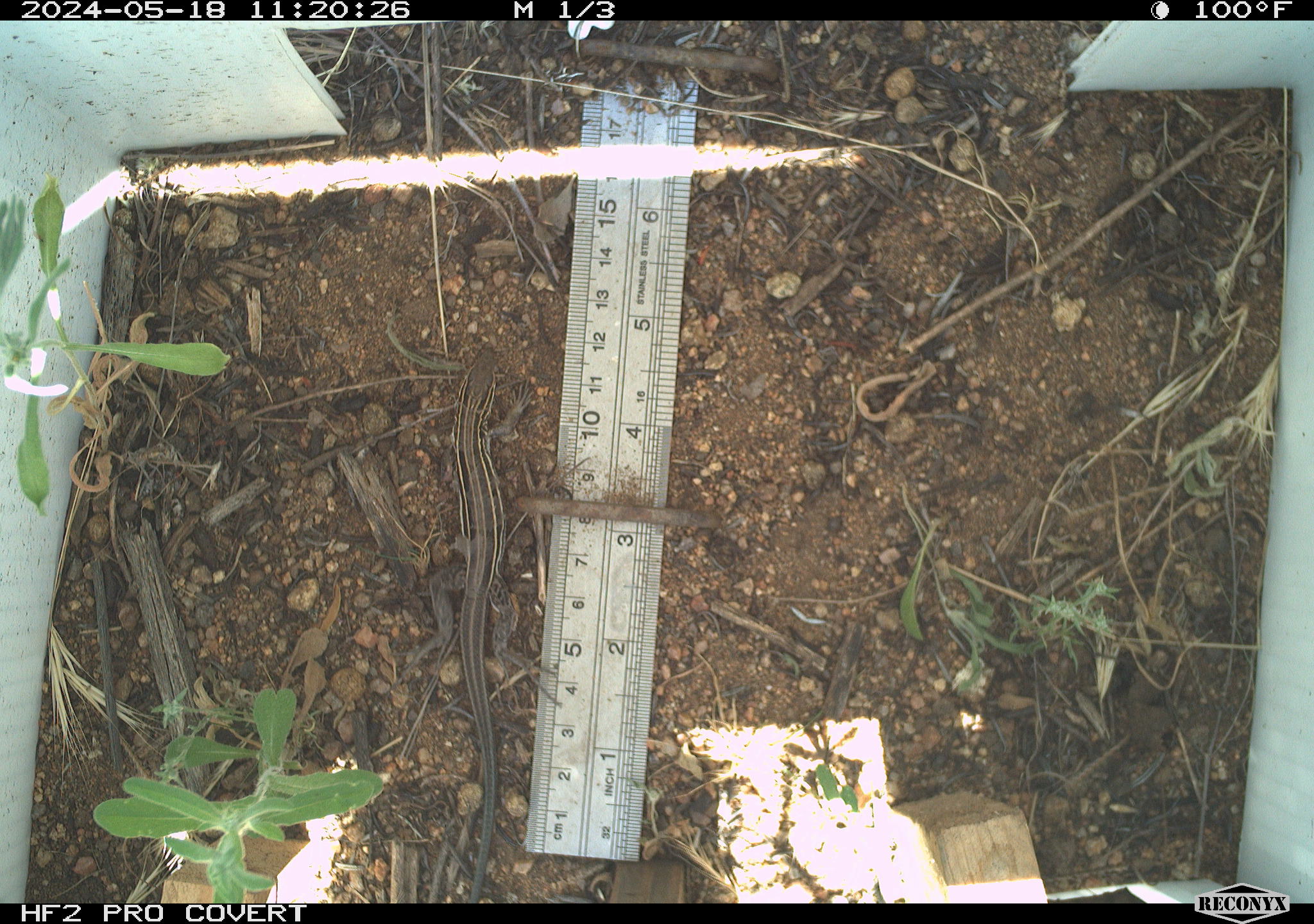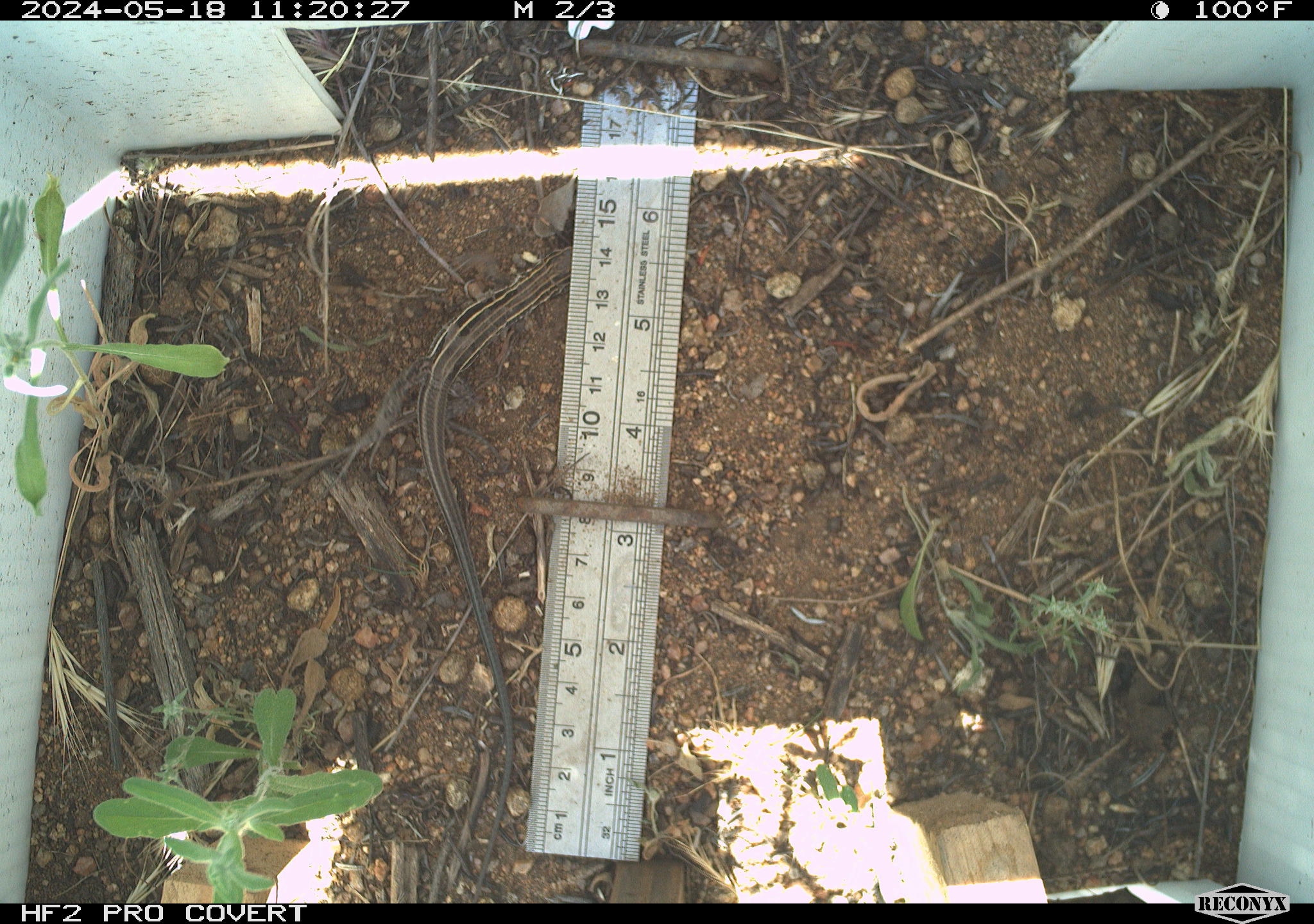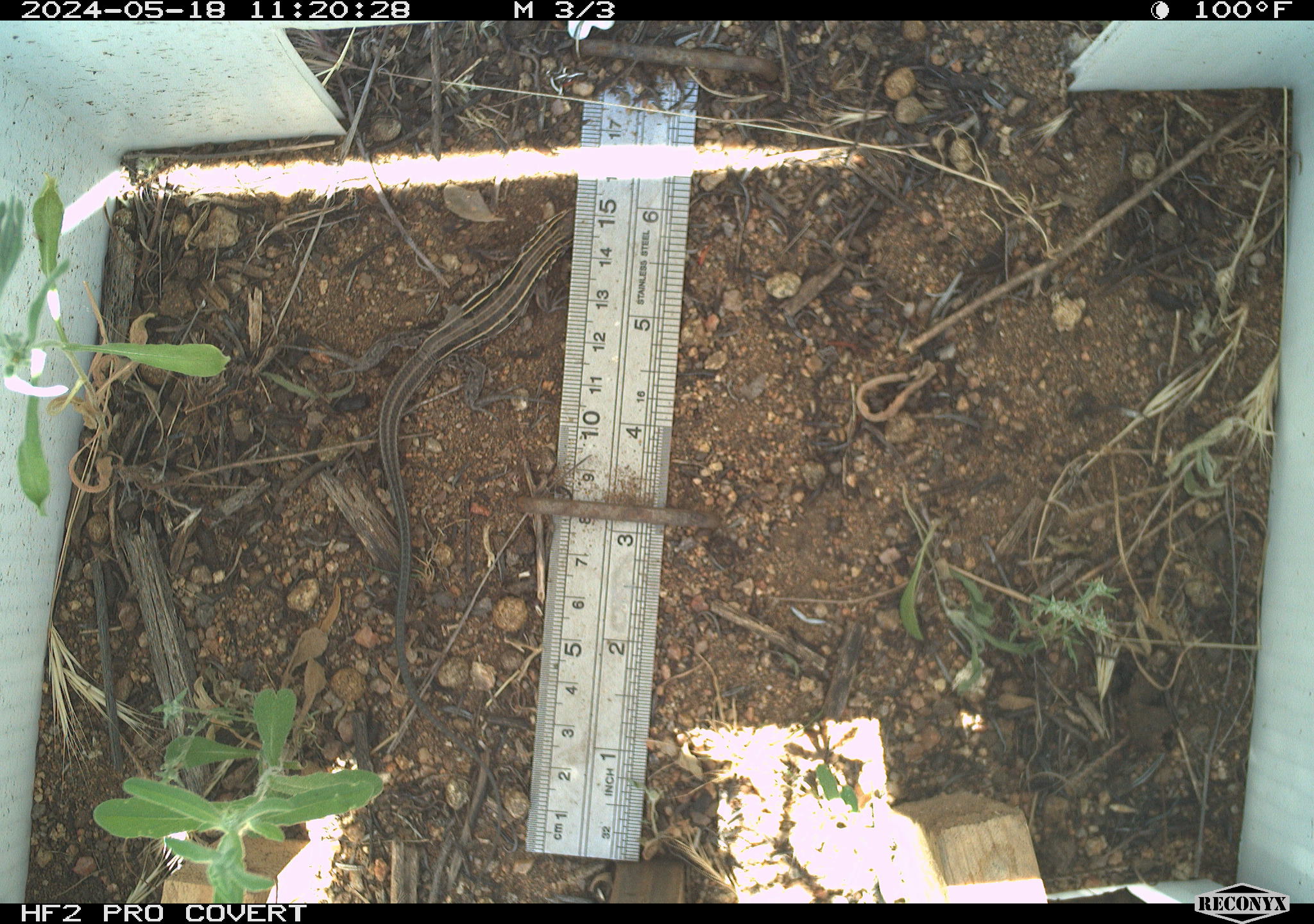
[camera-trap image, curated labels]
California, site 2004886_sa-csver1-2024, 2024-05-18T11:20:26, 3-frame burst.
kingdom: Animalia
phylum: Chordata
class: Reptilia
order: Squamata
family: Teiidae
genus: Aspidoscelis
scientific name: Aspidoscelis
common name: whiptail lizards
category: aspidoscelis species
Aspidoscelis species (whiptail lizards) (Aspidoscelis).